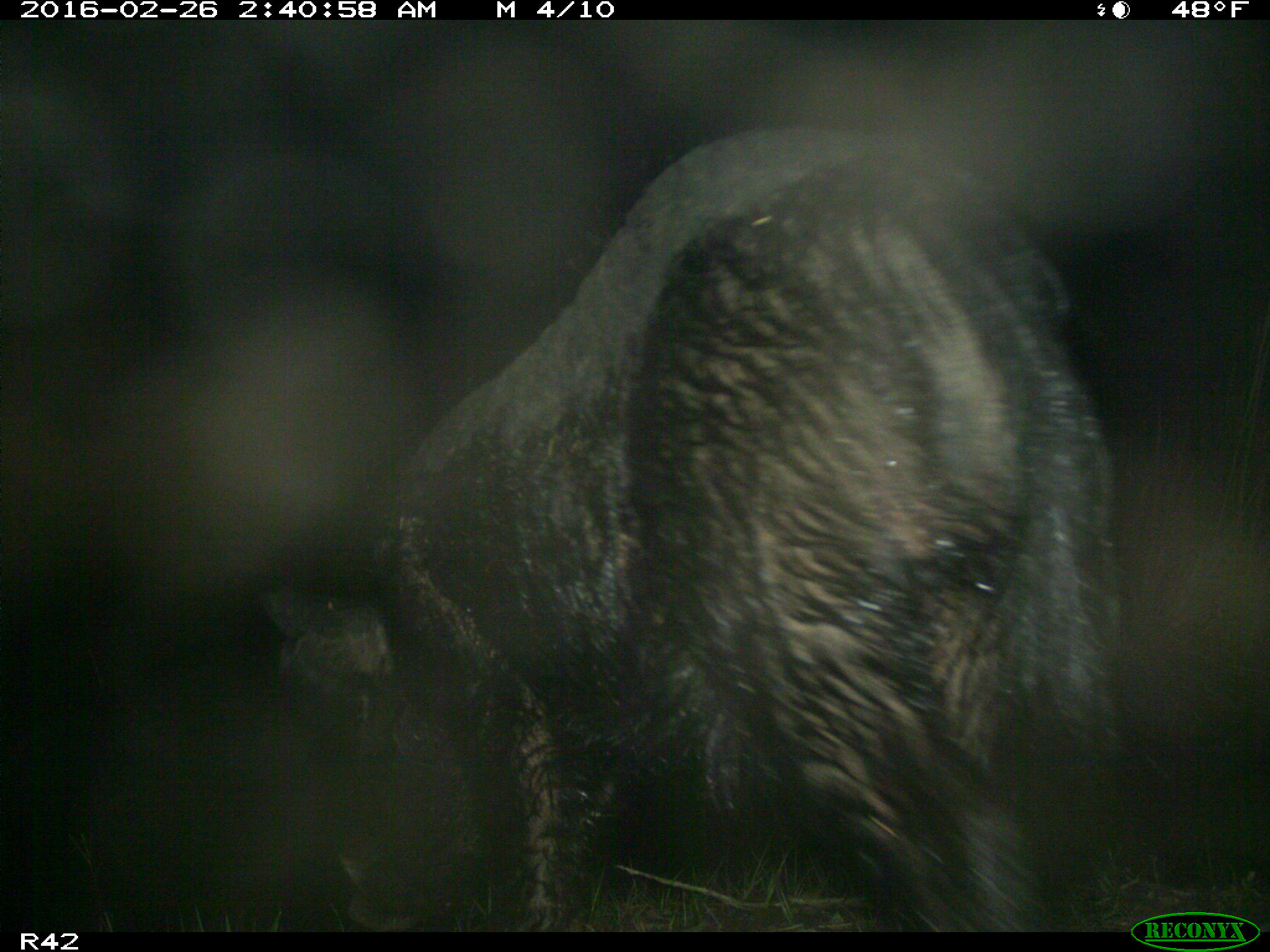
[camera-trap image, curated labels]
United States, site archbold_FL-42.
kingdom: Animalia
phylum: Chordata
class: Mammalia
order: Artiodactyla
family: Suidae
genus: Sus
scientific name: Sus scrofa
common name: wild boar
Sus scrofa (wild boar).